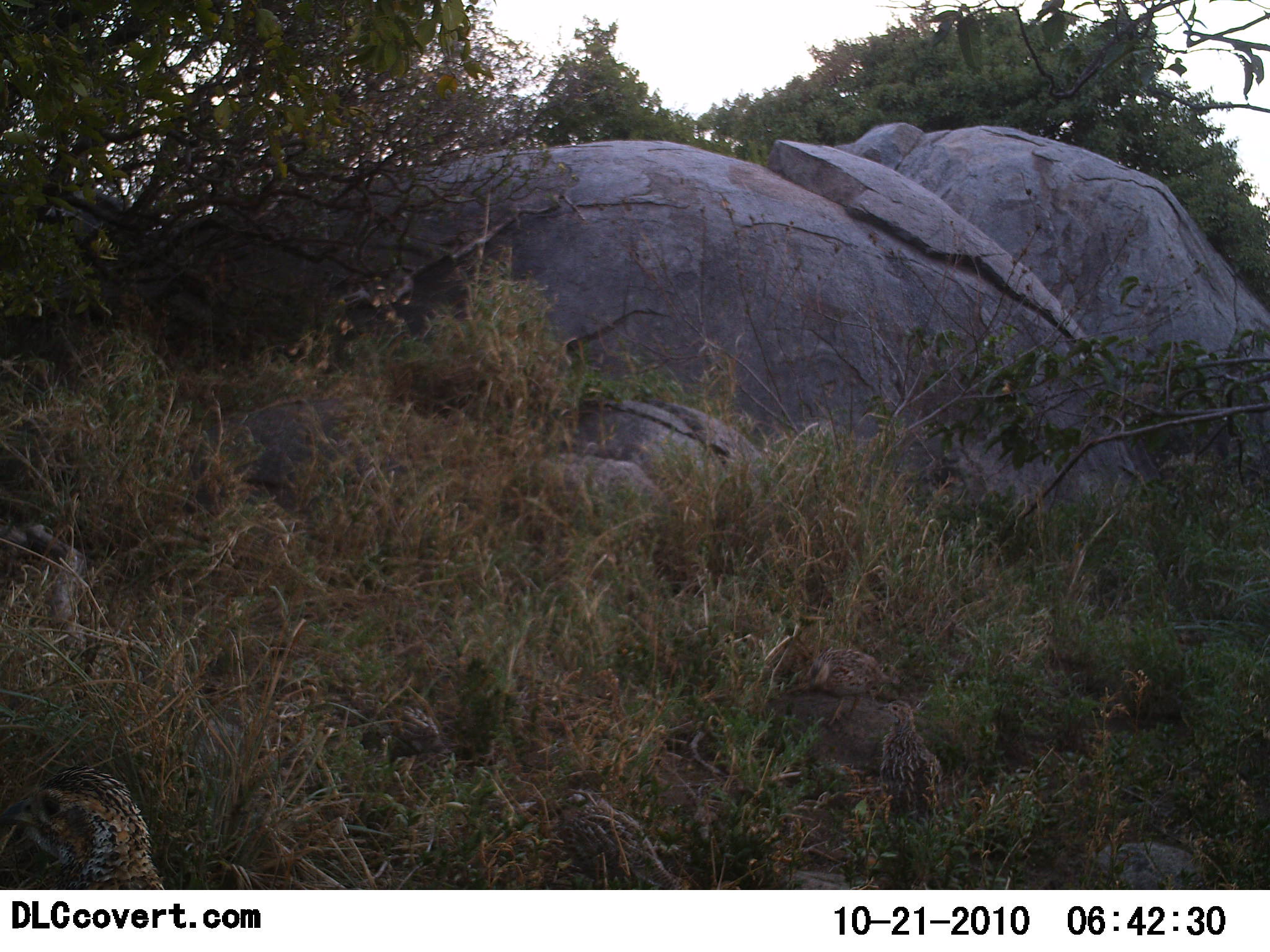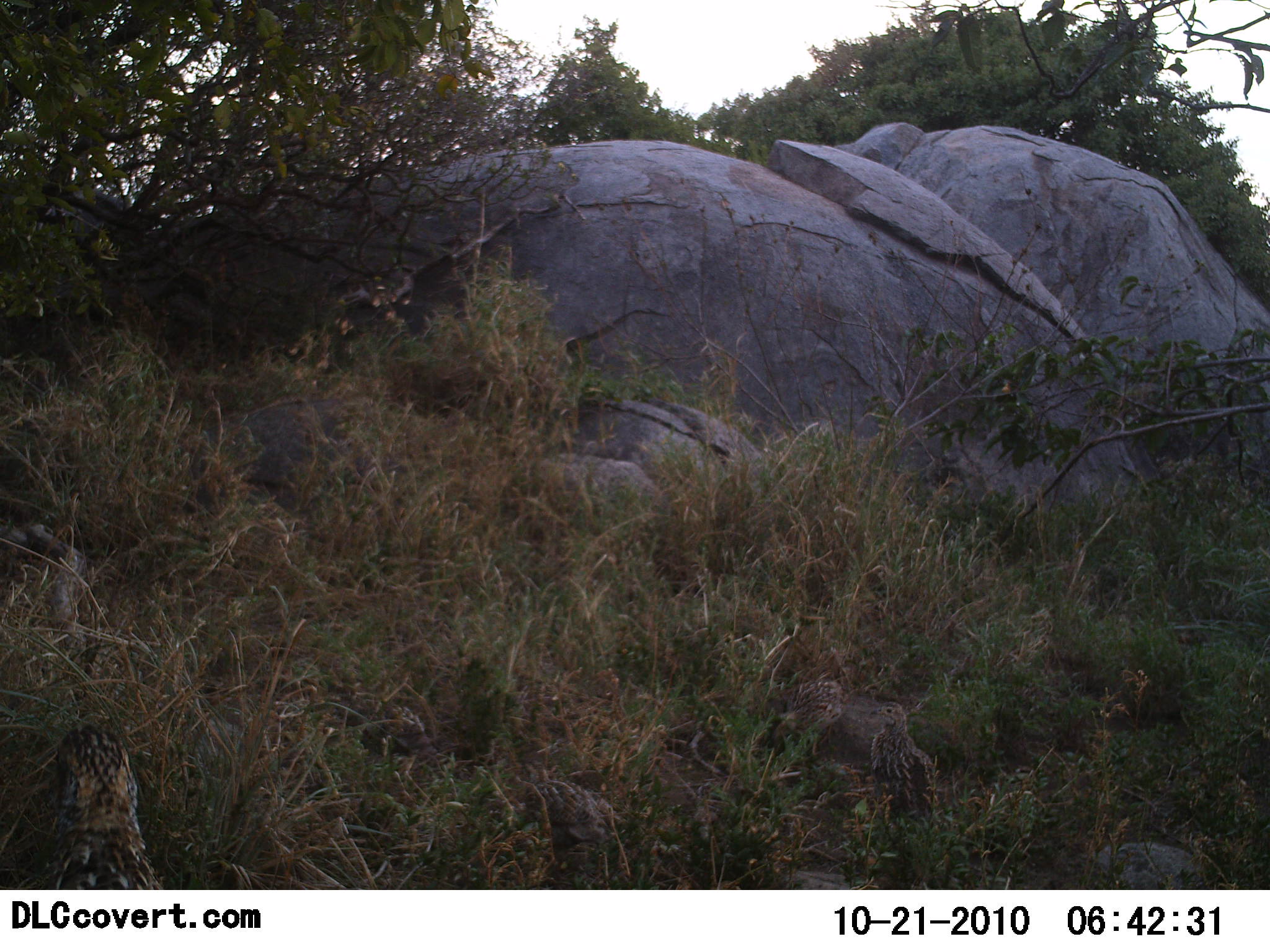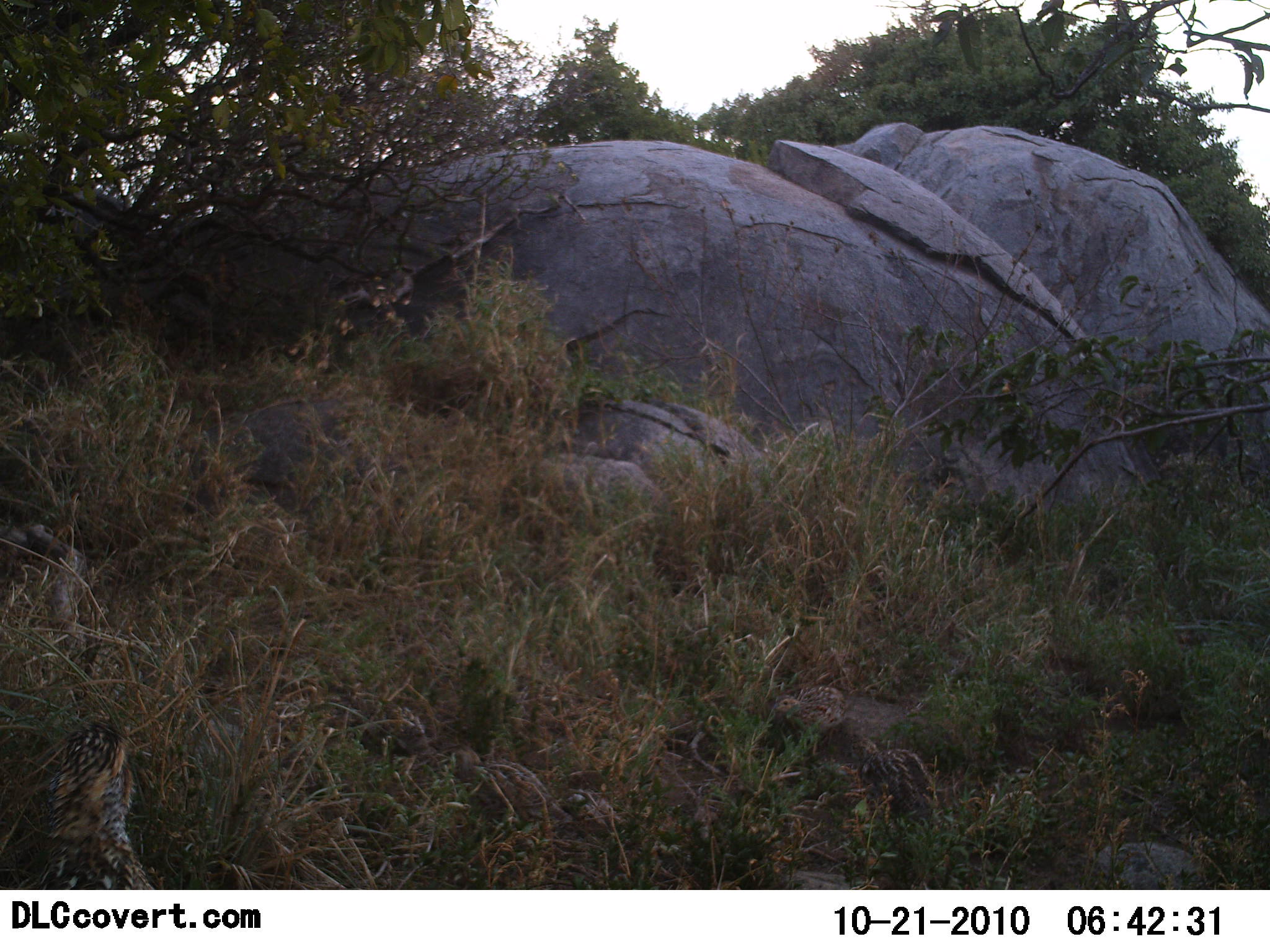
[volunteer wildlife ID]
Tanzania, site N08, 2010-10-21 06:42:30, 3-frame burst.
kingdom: Animalia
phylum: Chordata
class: Aves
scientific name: Aves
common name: bird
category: otherbird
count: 6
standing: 40%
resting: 7%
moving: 53%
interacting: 13%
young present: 13%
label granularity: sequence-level